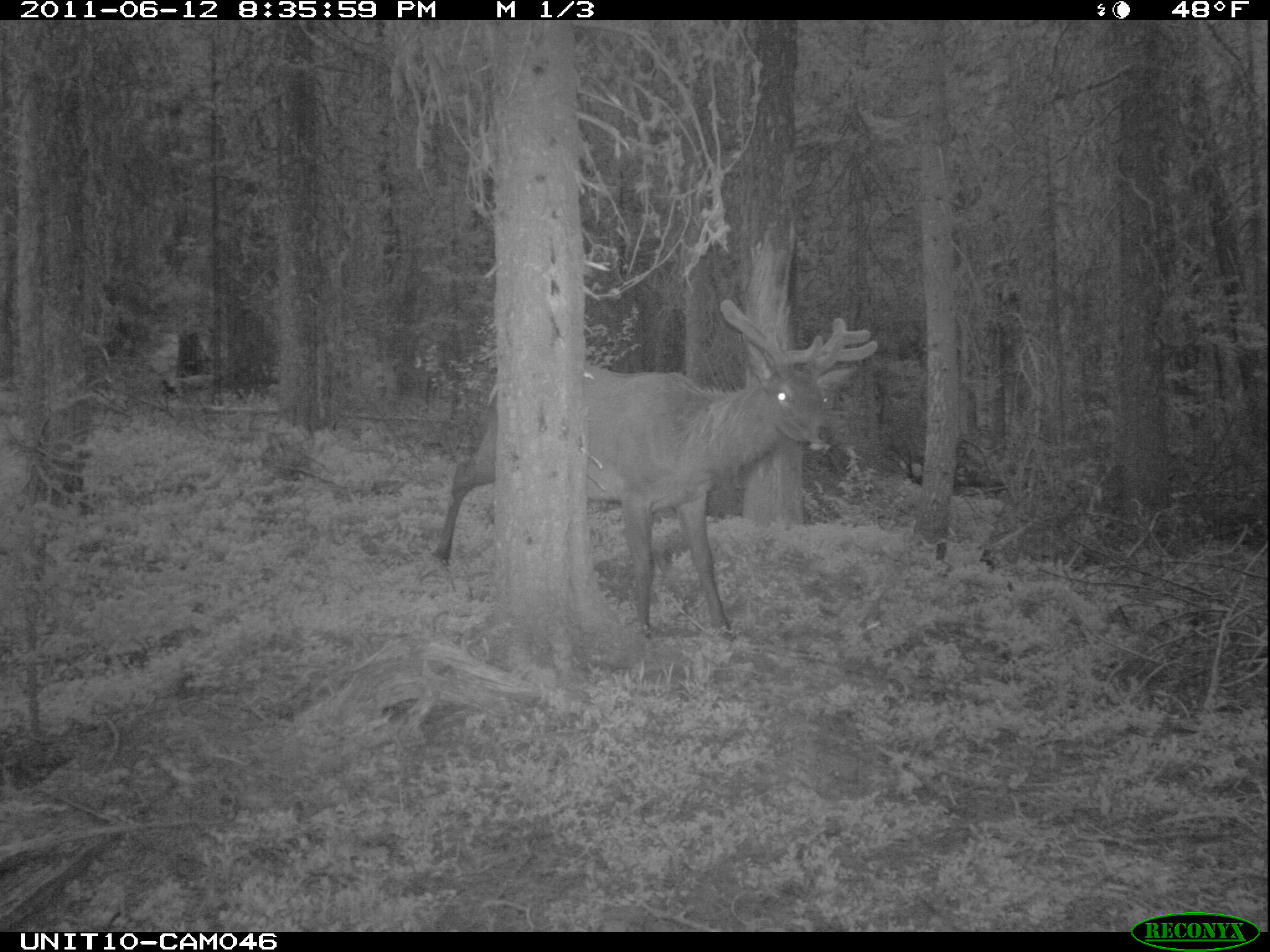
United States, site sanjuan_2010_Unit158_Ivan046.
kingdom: Animalia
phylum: Chordata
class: Mammalia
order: Artiodactyla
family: Cervidae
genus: Cervus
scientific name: Cervus elaphus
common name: red deer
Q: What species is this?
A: Cervus elaphus (red deer).